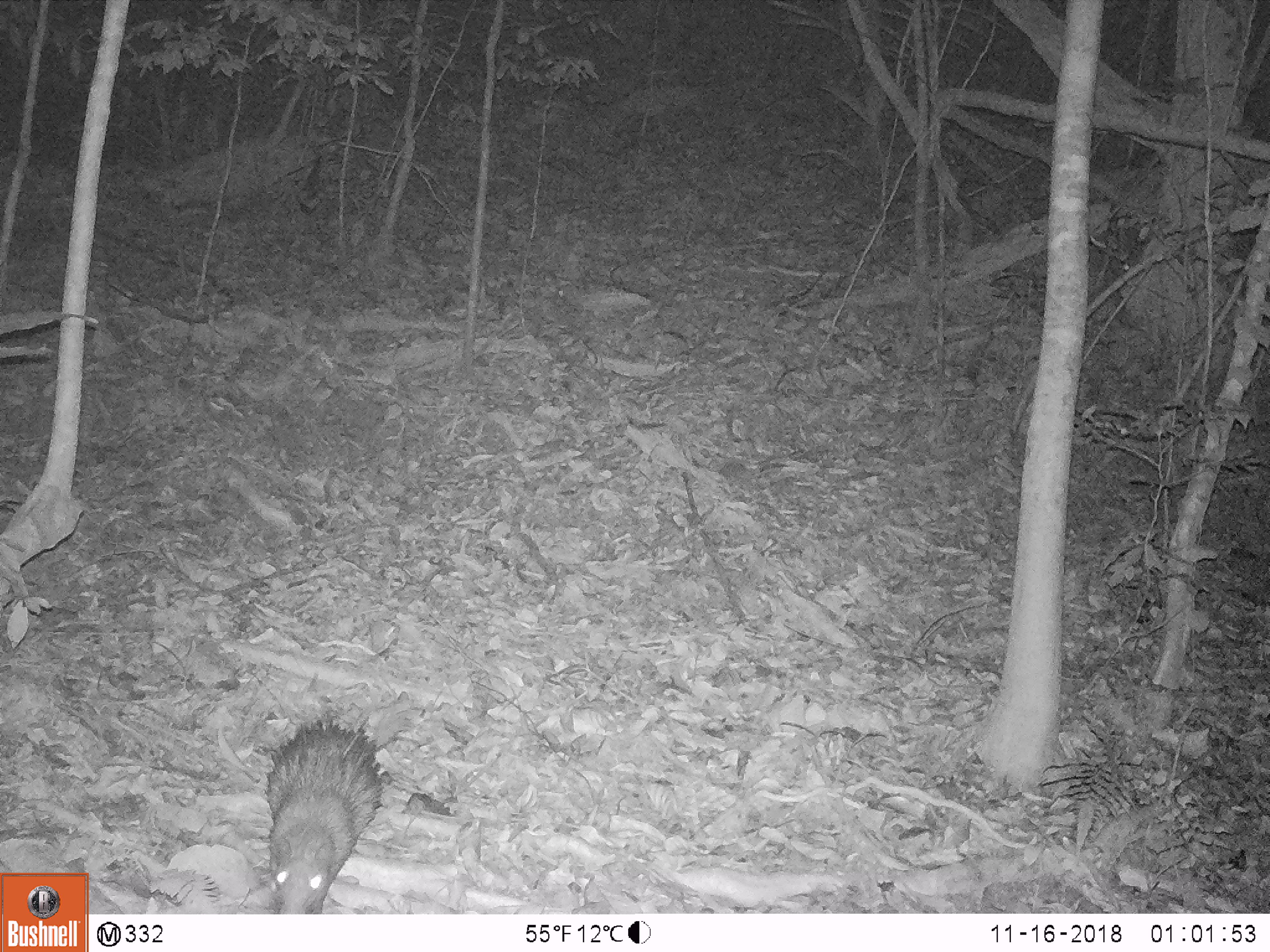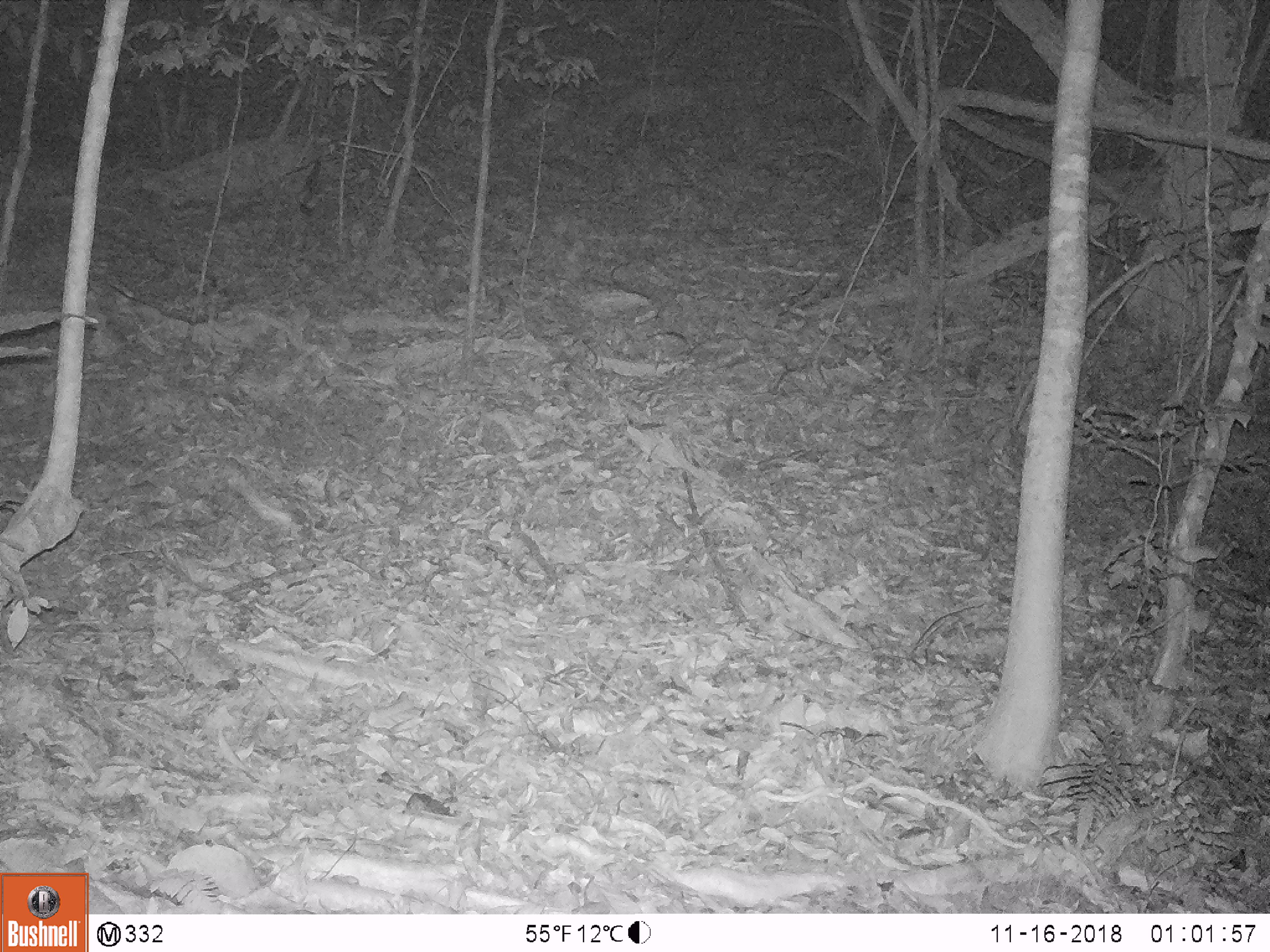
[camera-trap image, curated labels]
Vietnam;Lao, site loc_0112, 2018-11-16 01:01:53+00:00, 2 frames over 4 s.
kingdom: Animalia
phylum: Chordata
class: Mammalia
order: Rodentia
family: Hystricidae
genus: Atherurus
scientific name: Atherurus macrourus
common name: asiatic brush-tailed porcupine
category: asiatic brush tailed porcupine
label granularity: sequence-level